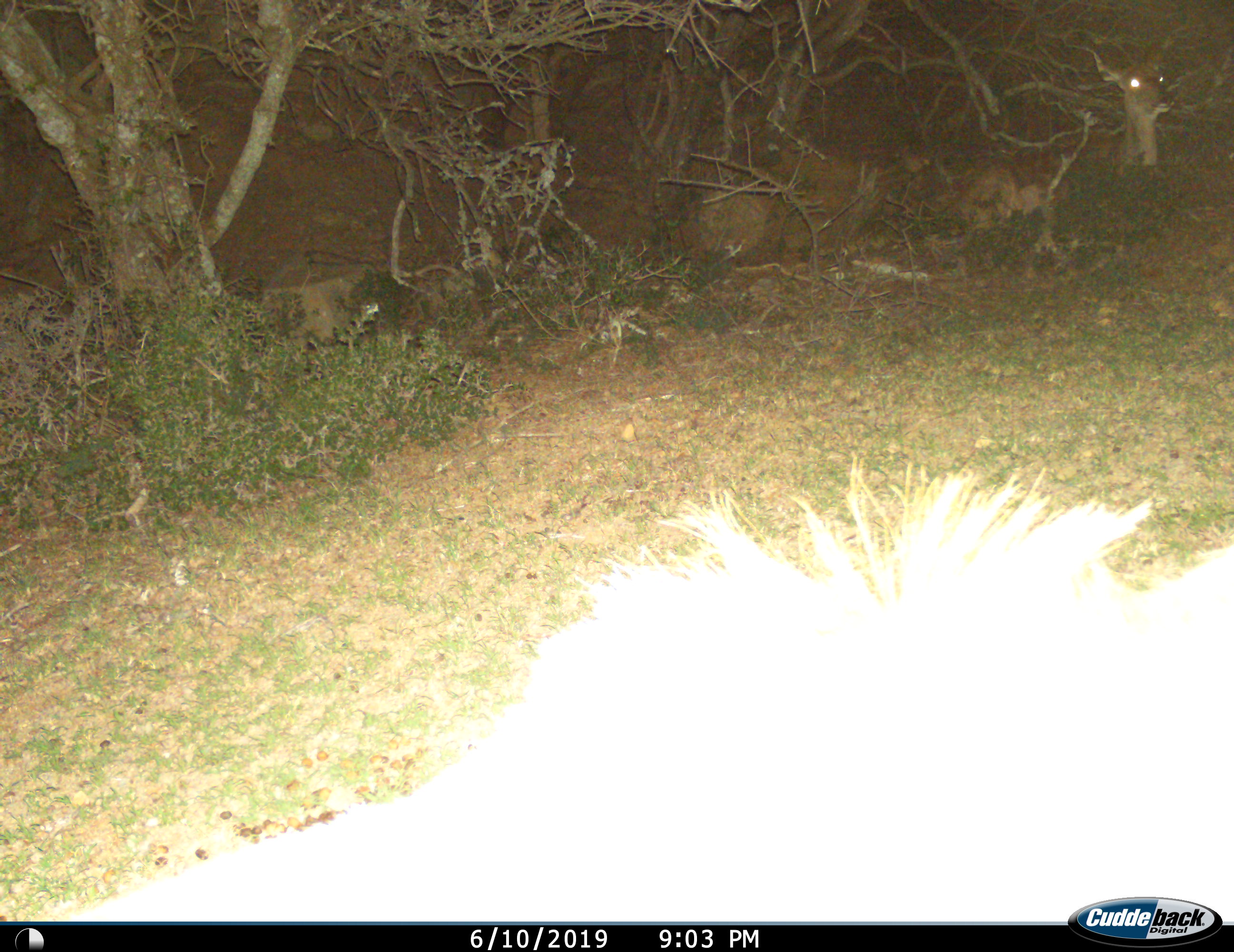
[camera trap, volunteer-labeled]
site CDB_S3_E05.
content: unidentified animal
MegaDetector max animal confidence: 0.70